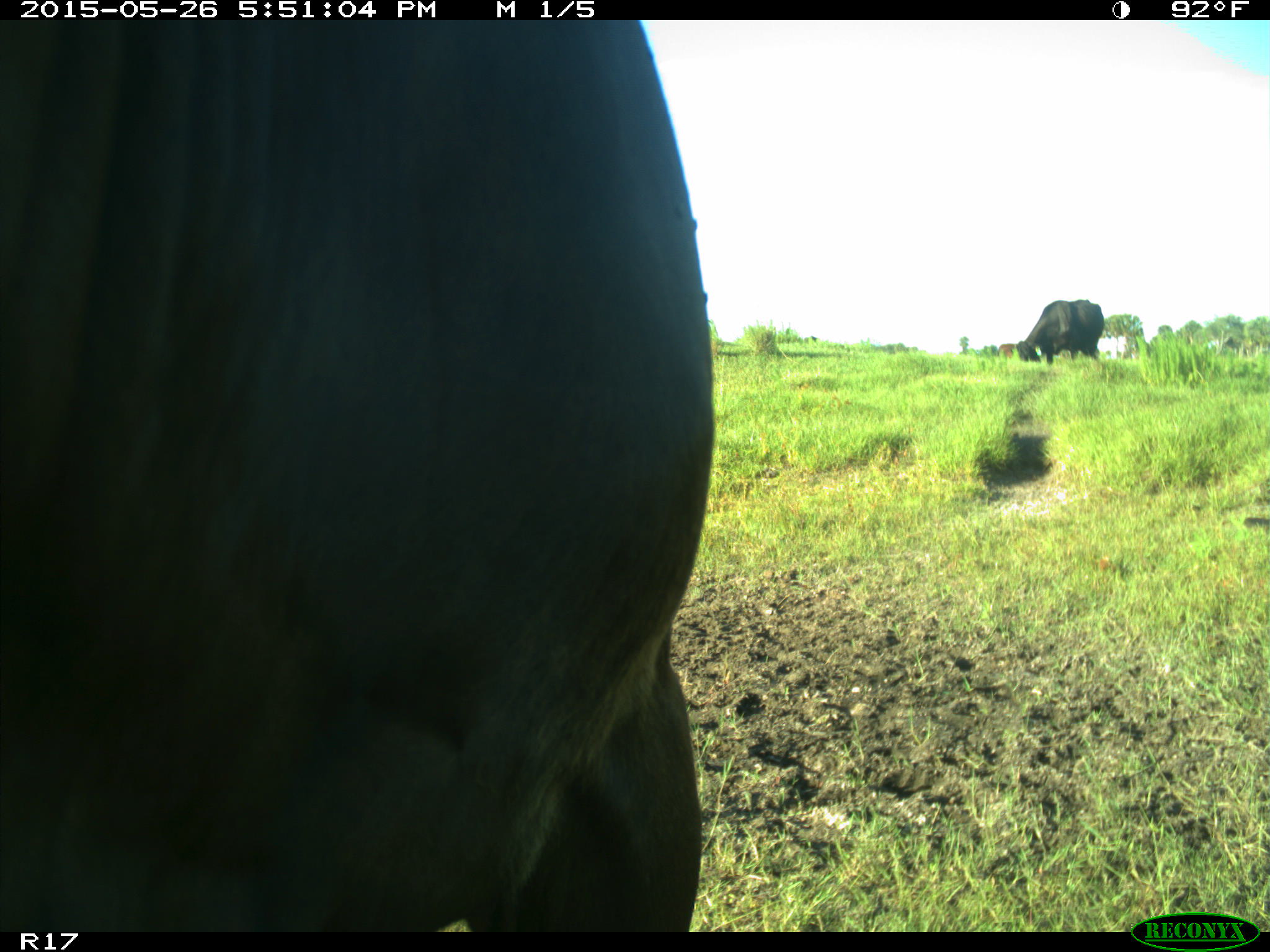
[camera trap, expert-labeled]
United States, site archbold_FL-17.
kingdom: Animalia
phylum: Chordata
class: Mammalia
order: Artiodactyla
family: Bovidae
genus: Bos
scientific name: Bos taurus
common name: domestic cow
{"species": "Bos taurus (domestic cow)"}